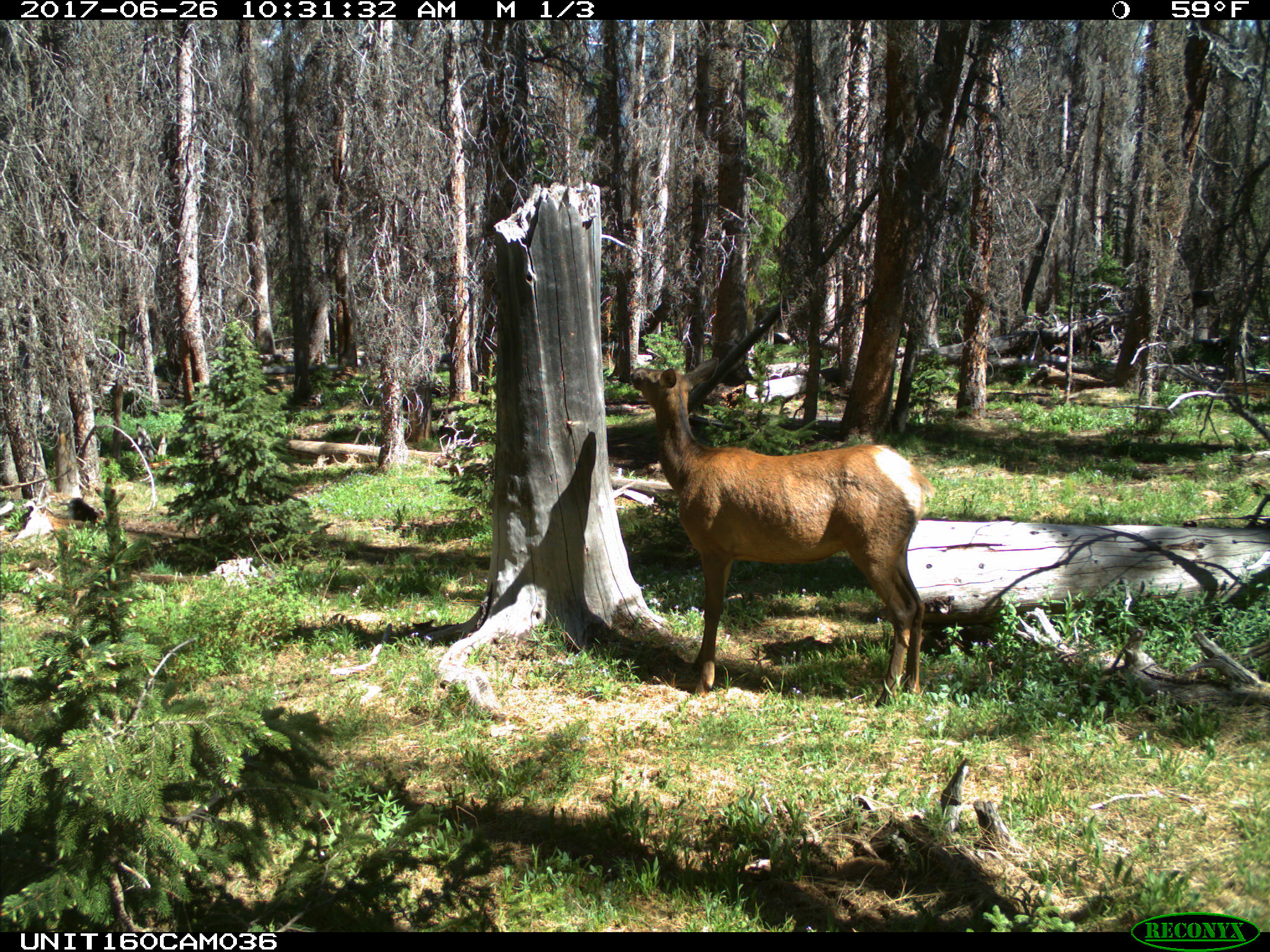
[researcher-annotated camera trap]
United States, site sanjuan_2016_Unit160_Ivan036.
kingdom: Animalia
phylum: Chordata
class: Mammalia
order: Artiodactyla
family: Cervidae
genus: Cervus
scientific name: Cervus elaphus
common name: red deer